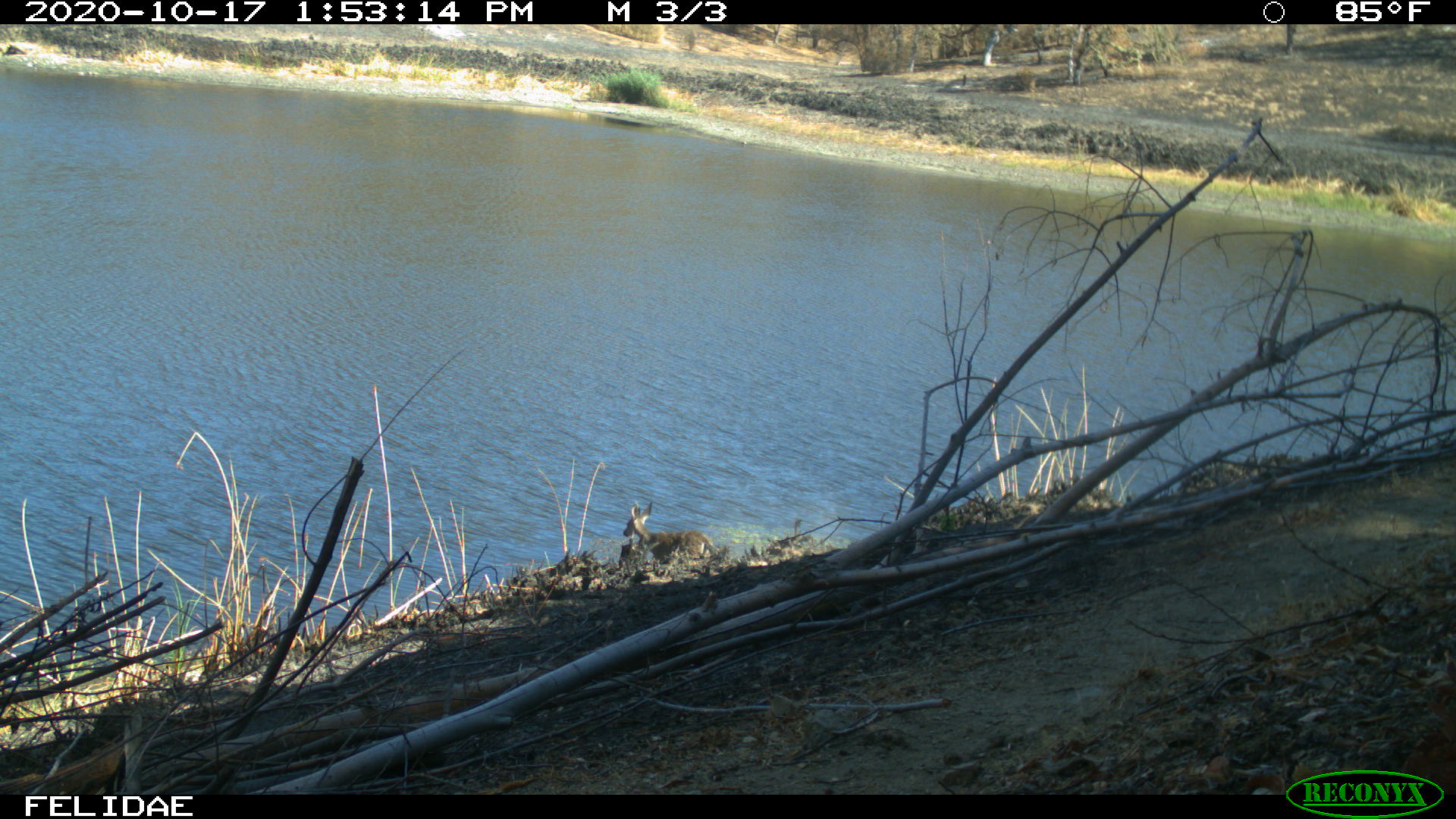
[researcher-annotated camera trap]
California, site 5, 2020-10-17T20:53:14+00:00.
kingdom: Animalia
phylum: Chordata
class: Mammalia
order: Artiodactyla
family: Cervidae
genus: Odocoileus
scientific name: Odocoileus hemionus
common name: mule deer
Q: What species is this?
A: Mule deer (Odocoileus hemionus).